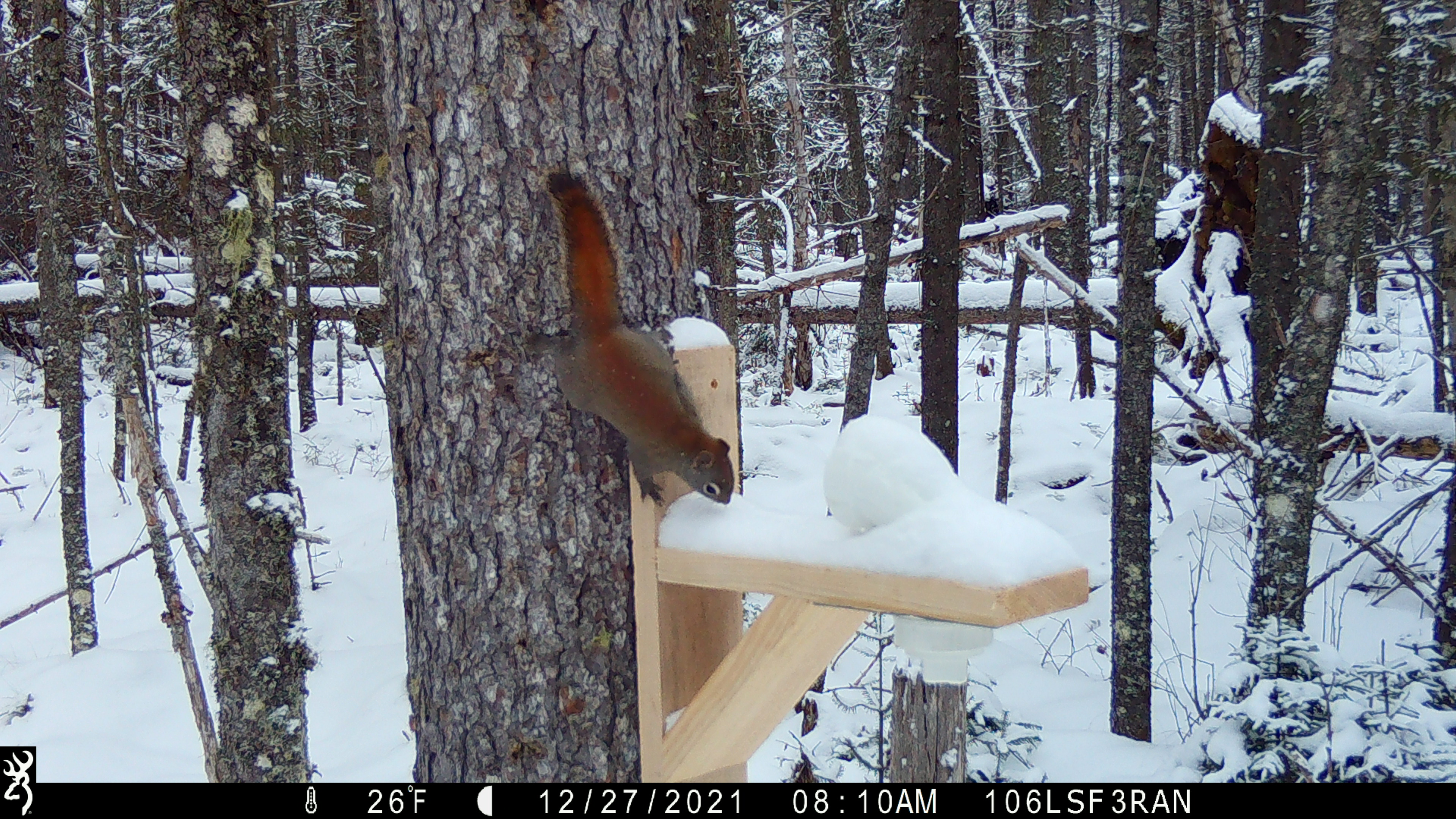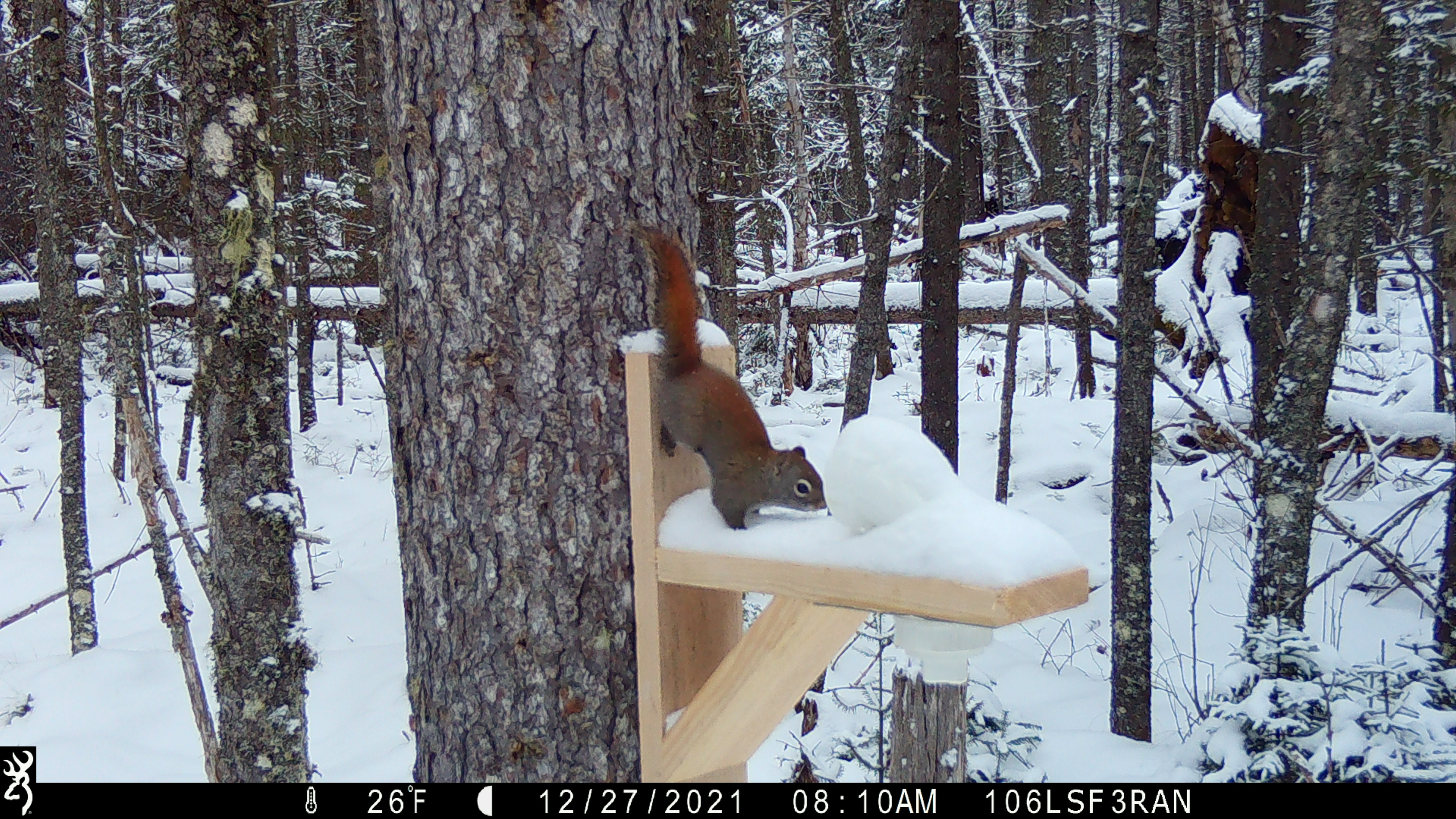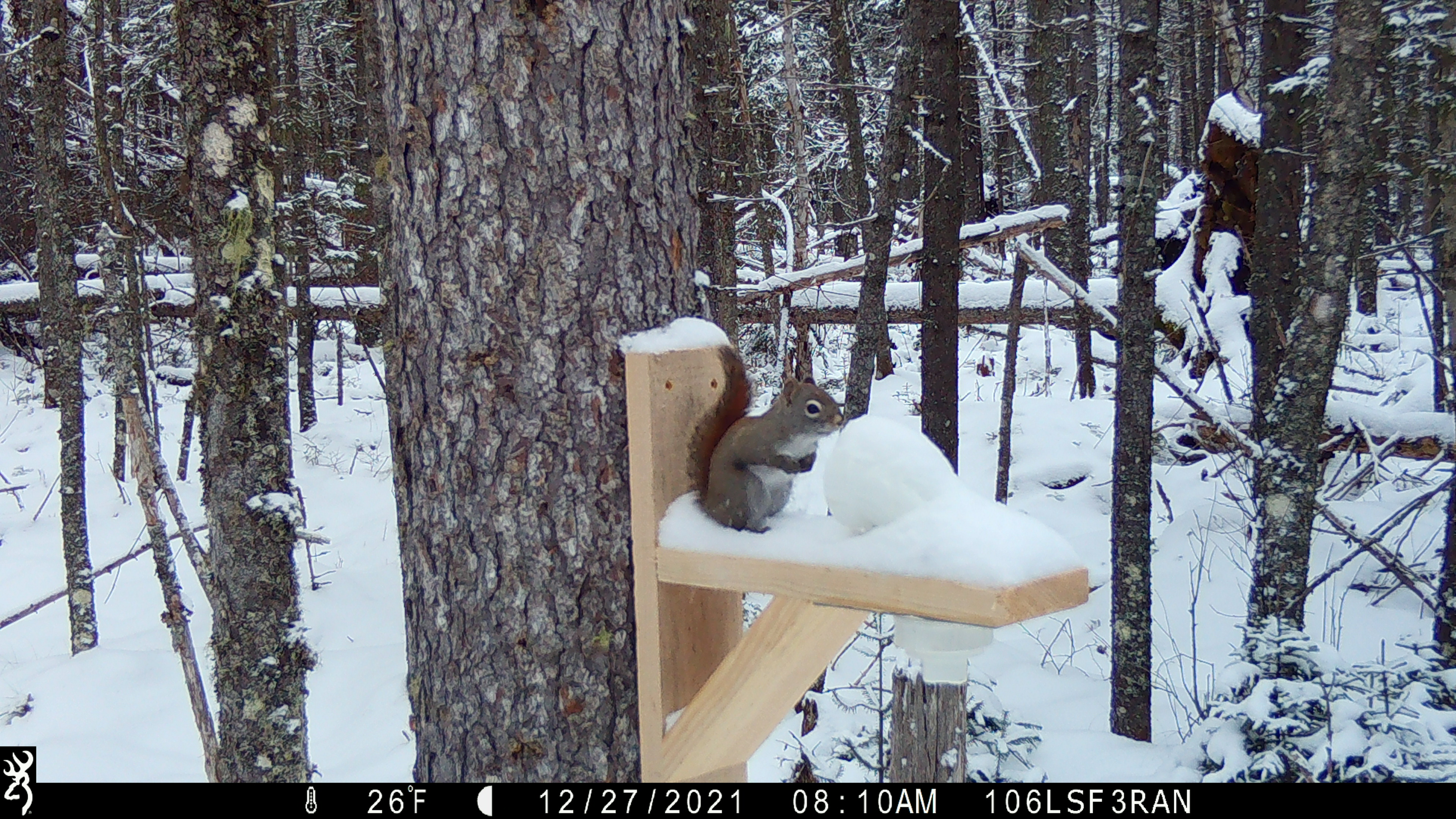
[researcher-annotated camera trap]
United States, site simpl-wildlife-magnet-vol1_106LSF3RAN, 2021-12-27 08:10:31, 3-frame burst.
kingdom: Animalia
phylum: Chordata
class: Mammalia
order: Rodentia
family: Sciuridae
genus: Tamiasciurus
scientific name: Tamiasciurus hudsonicus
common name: red squirrel